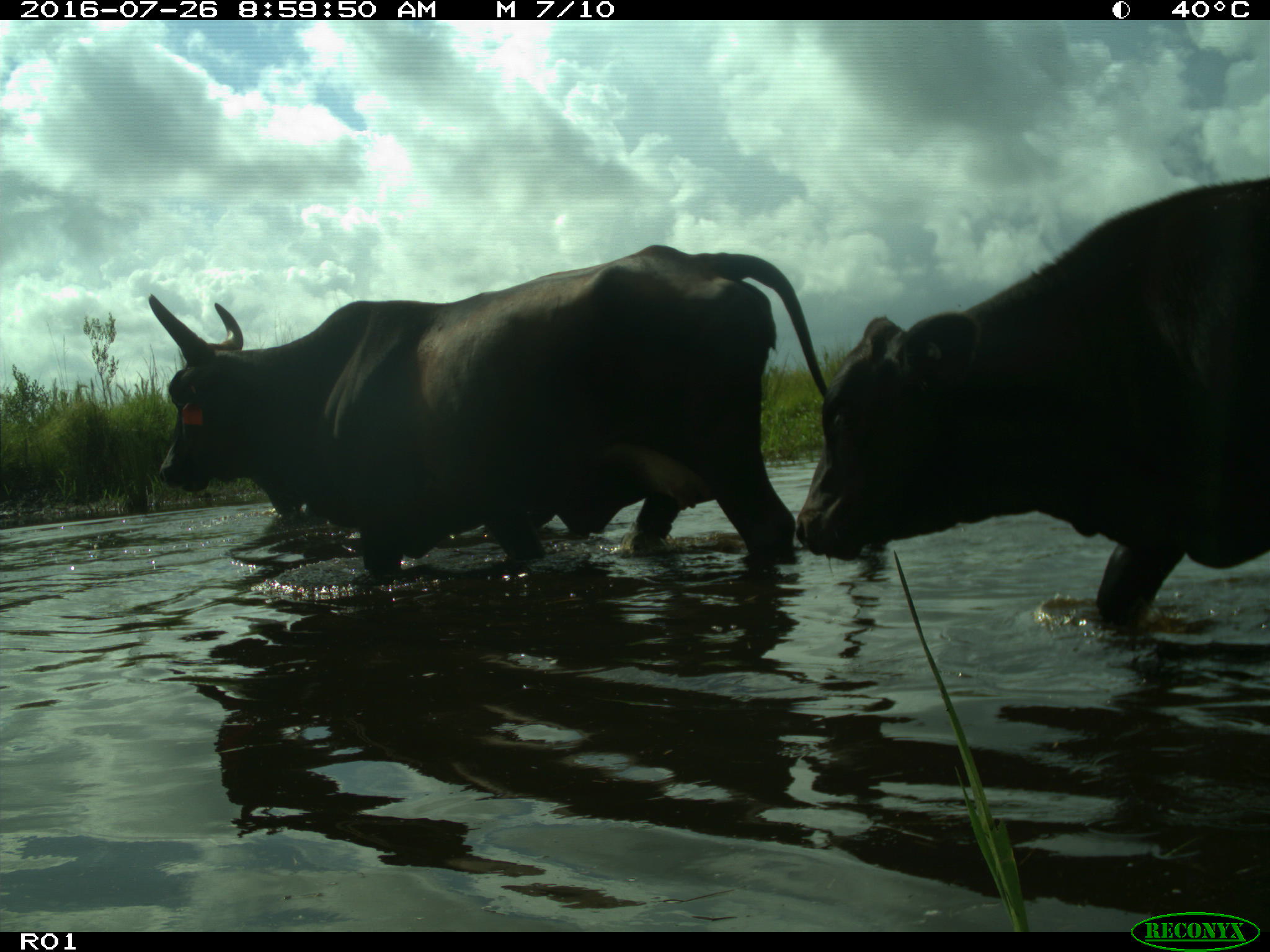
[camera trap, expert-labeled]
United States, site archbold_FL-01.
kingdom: Animalia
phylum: Chordata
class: Mammalia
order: Artiodactyla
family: Bovidae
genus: Bos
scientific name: Bos taurus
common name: domestic cow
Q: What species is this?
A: Bos taurus (domestic cow).